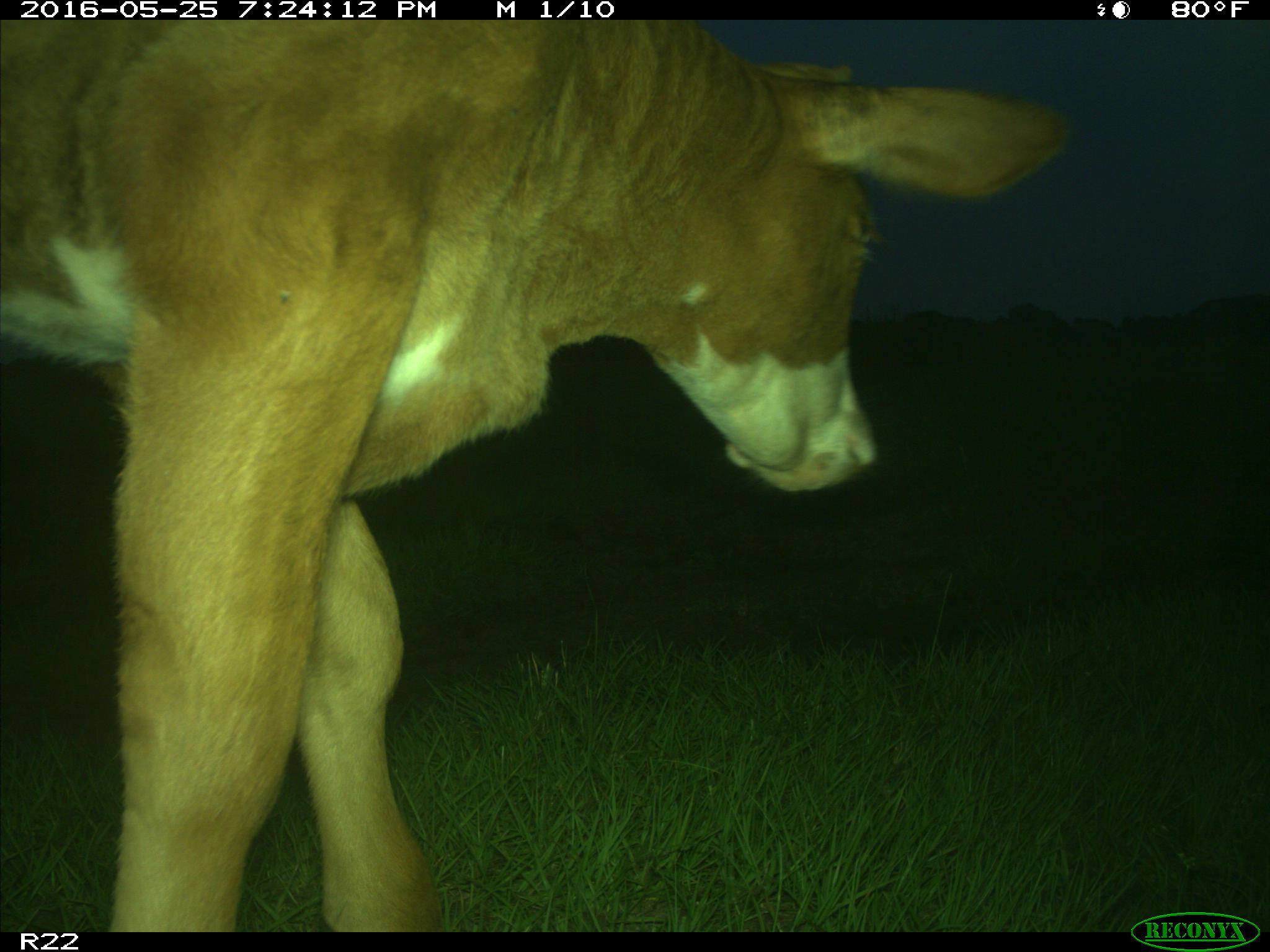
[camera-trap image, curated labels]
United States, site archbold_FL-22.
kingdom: Animalia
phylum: Chordata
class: Mammalia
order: Artiodactyla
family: Bovidae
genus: Bos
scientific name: Bos taurus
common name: domestic cow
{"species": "Bos taurus (domestic cow)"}